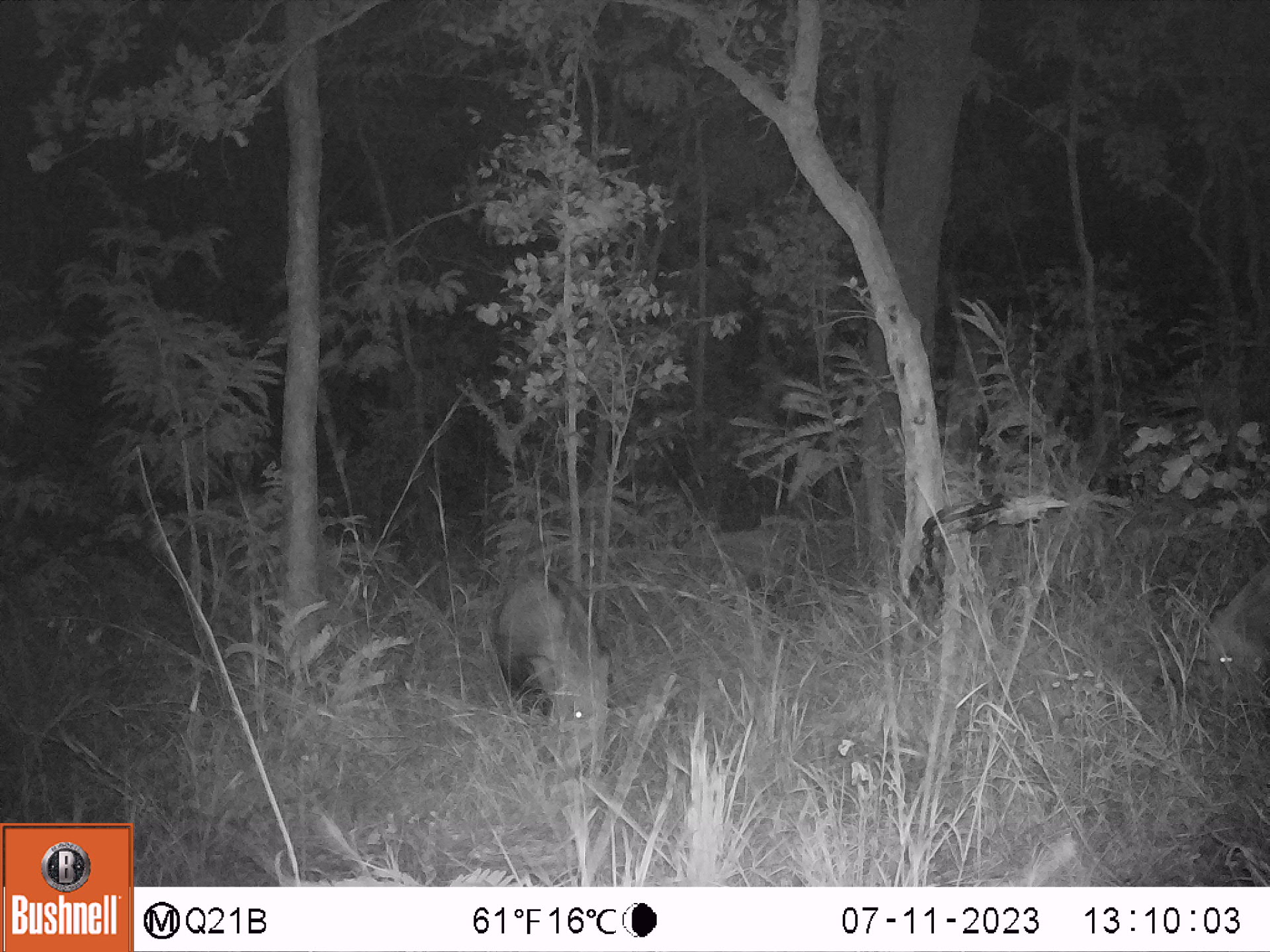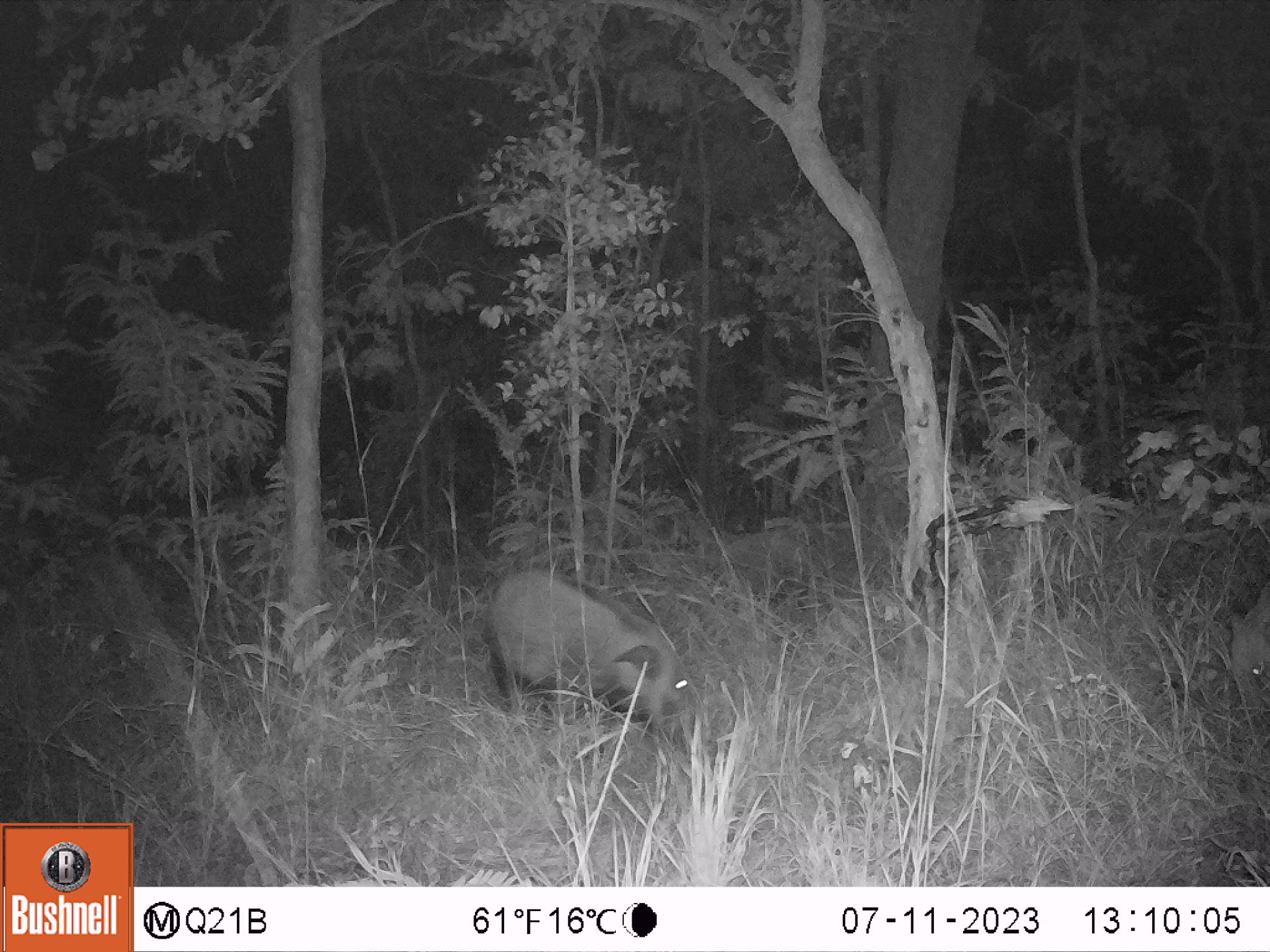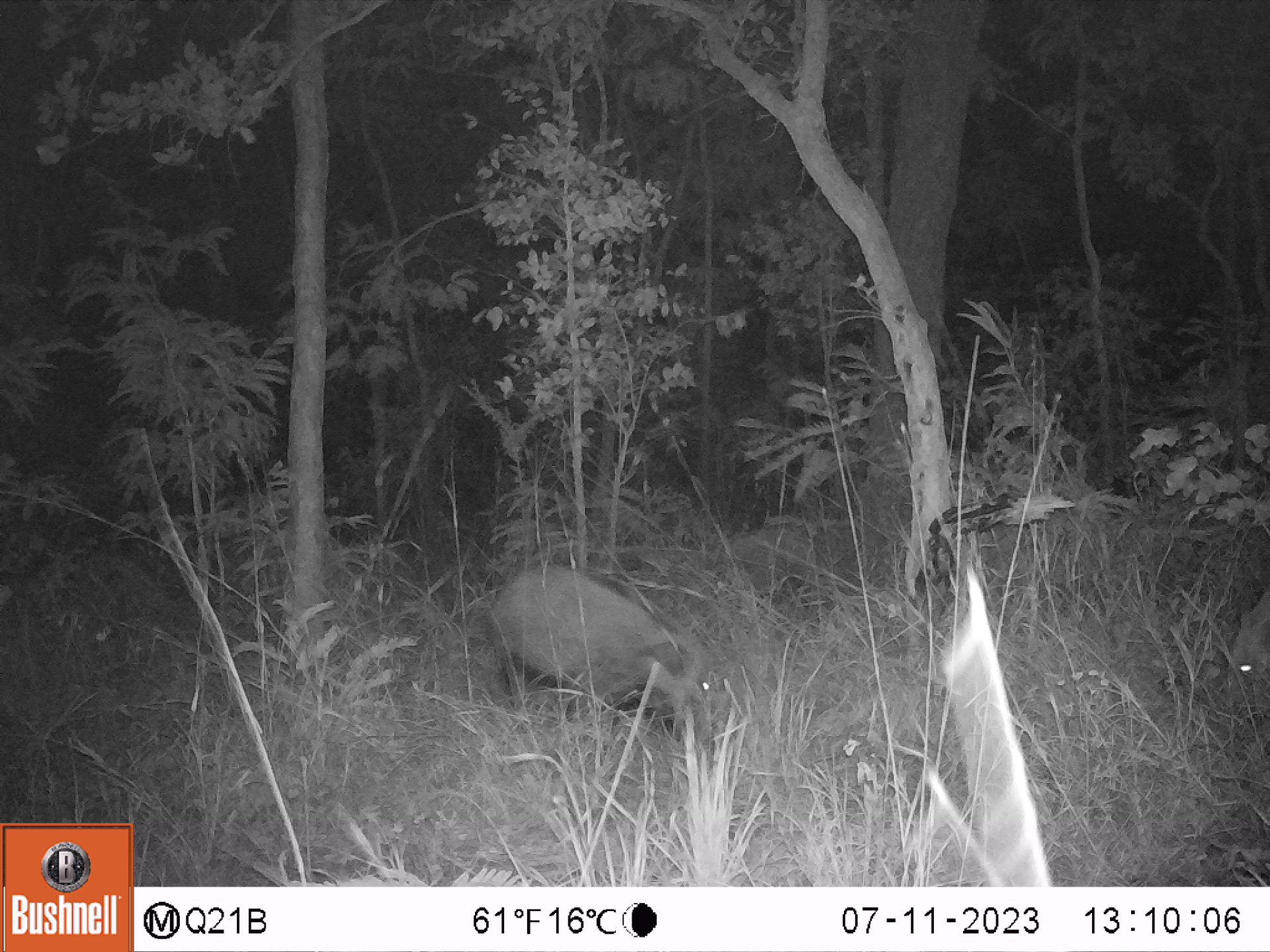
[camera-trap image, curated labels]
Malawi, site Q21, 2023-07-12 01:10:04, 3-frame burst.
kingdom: Animalia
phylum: Chordata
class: Mammalia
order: Artiodactyla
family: Suidae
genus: Potamochoerus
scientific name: Potamochoerus larvatus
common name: bushpig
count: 2